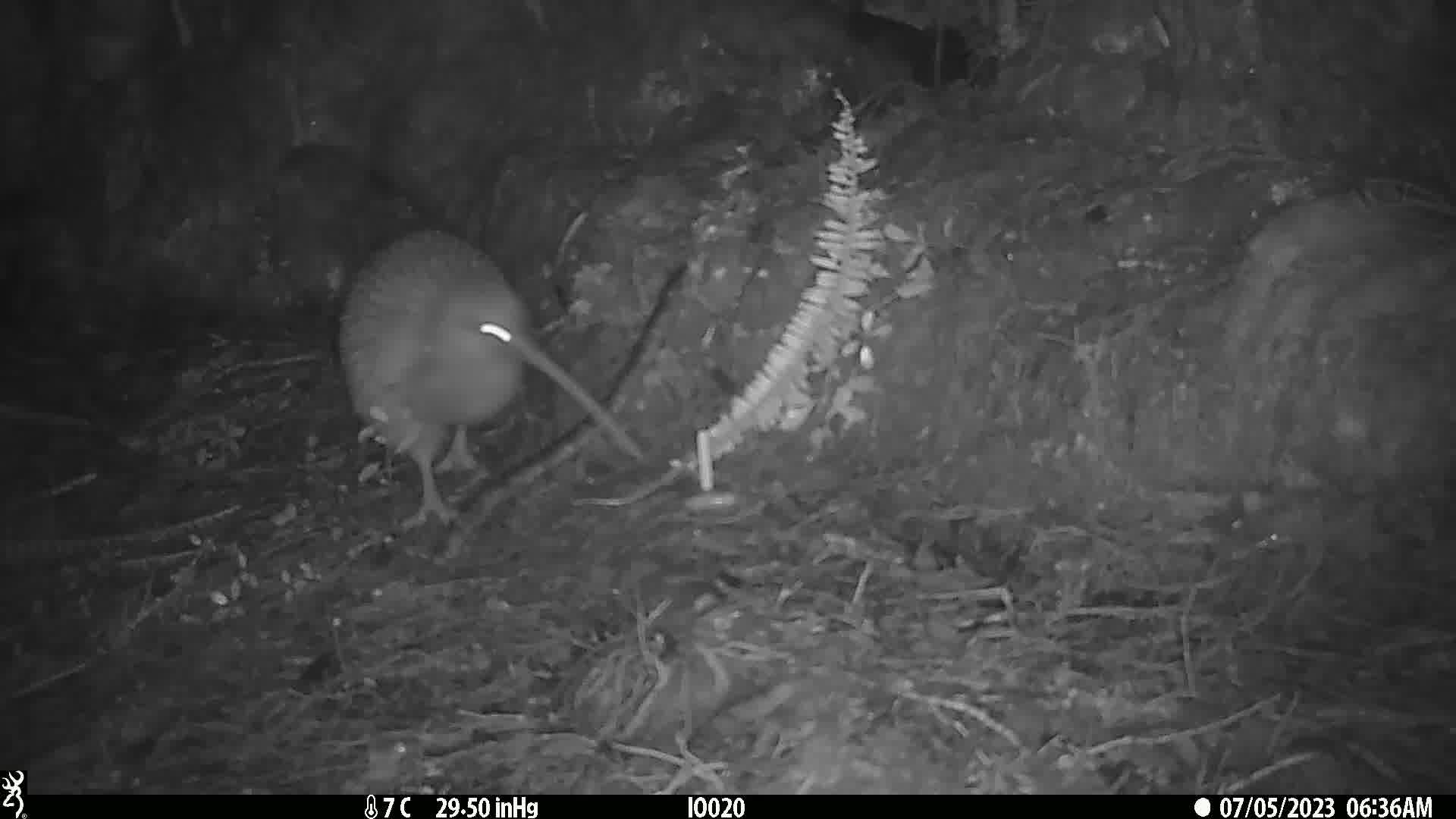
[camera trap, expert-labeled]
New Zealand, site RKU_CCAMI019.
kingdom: Animalia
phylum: Chordata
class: Aves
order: Apterygiformes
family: Apterygidae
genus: Apteryx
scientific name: Apteryx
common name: kiwi